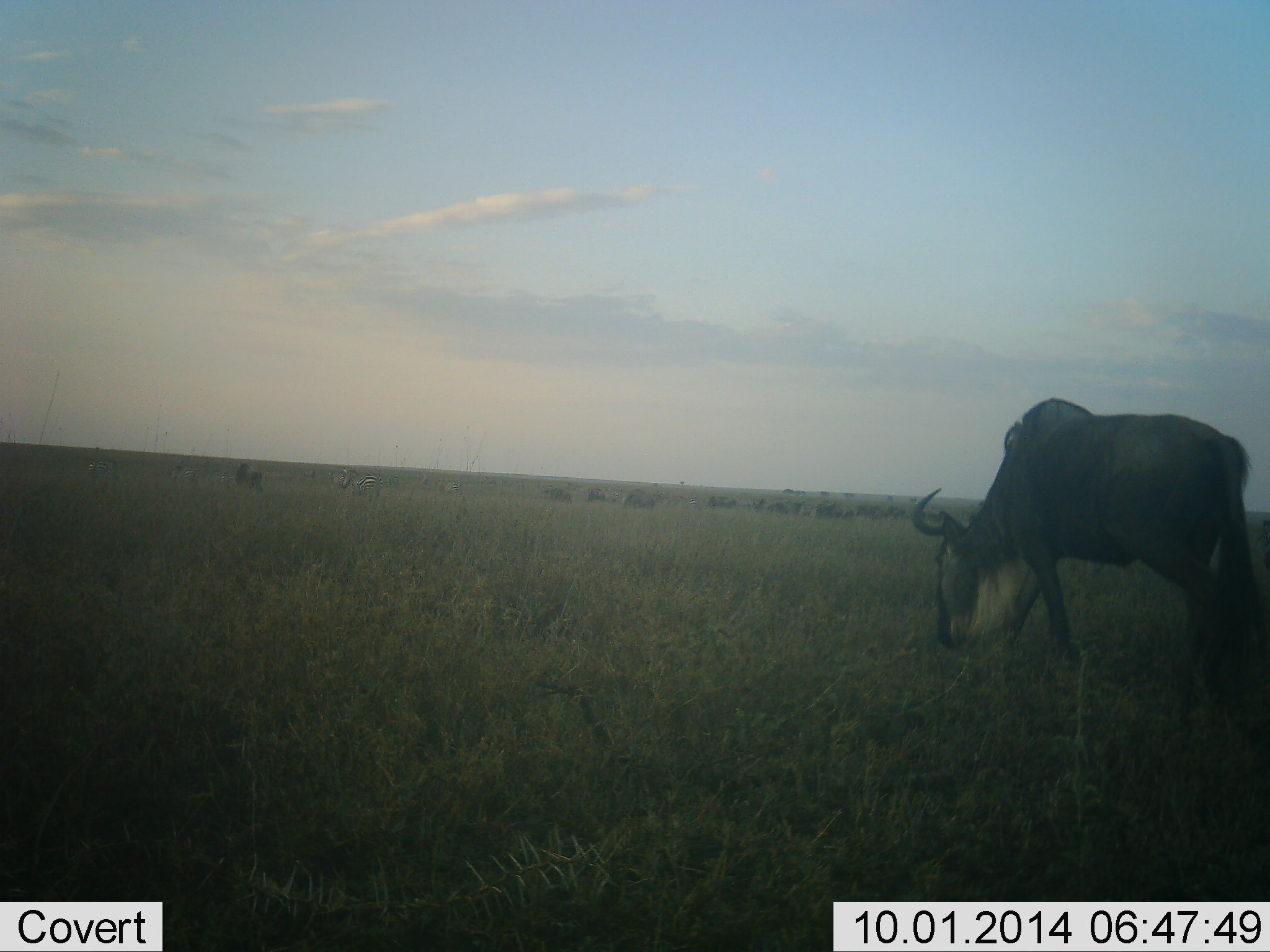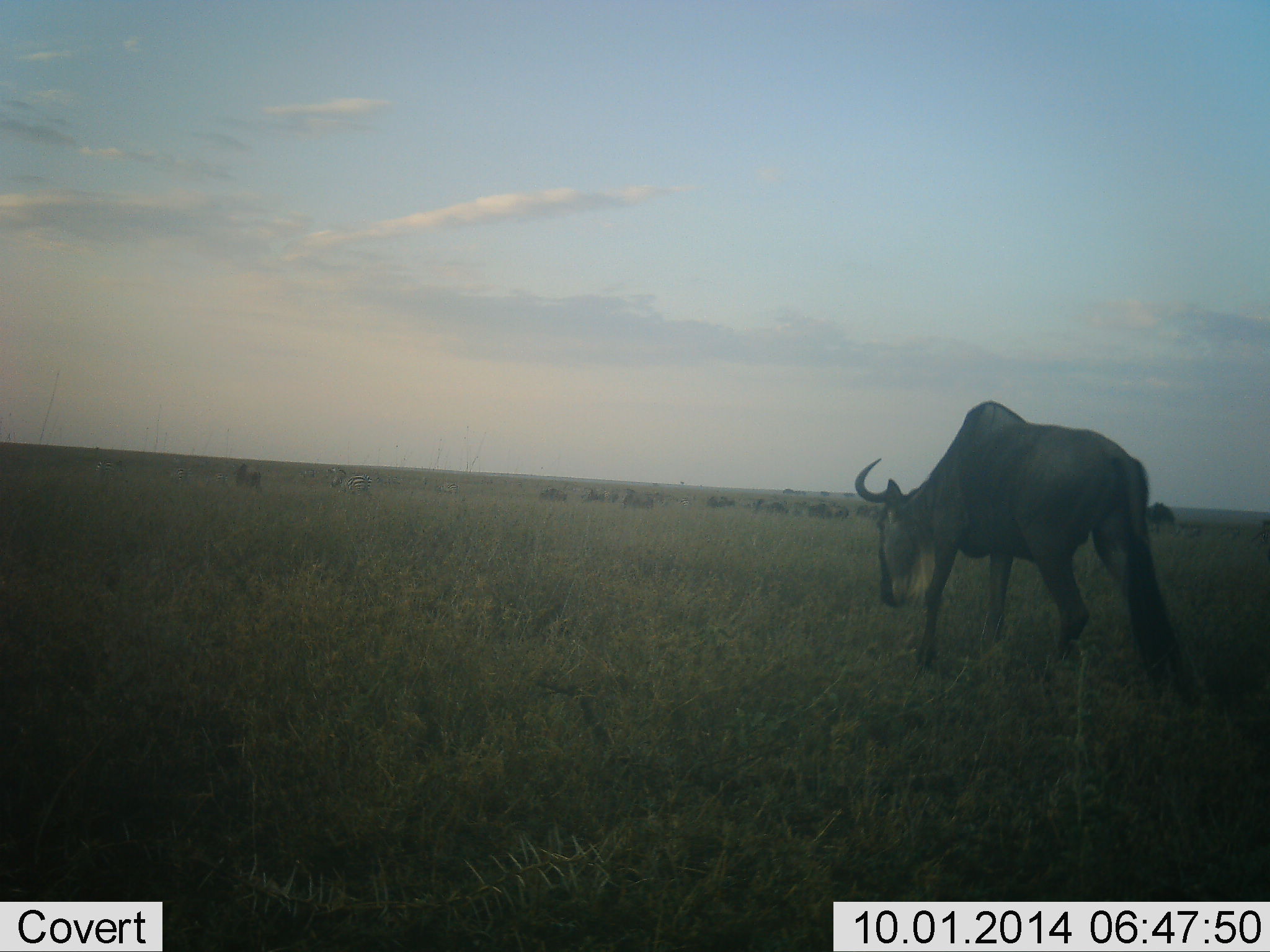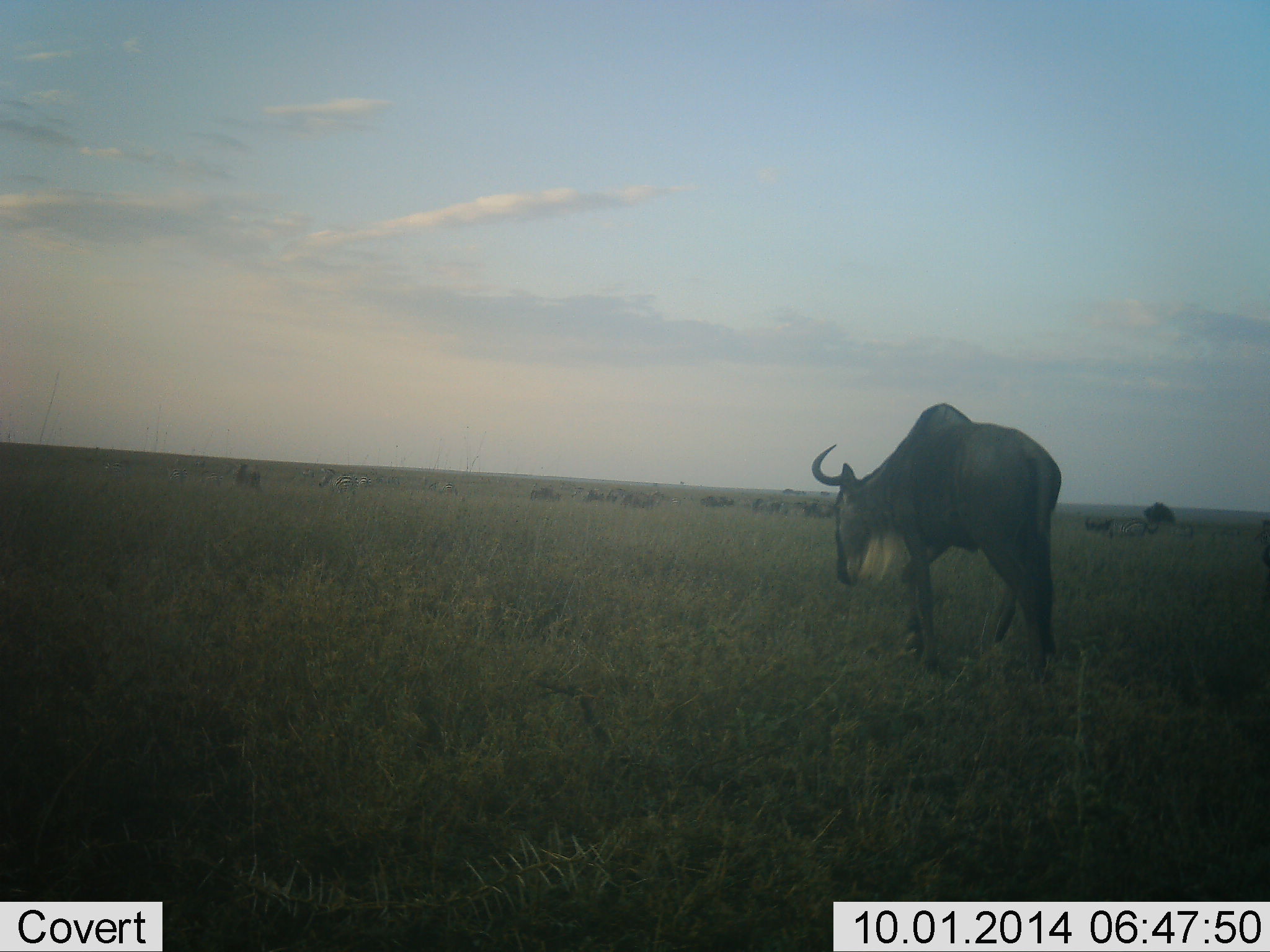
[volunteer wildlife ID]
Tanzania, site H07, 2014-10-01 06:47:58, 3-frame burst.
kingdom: Animalia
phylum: Chordata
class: Mammalia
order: Artiodactyla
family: Bovidae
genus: Connochaetes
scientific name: Connochaetes taurinus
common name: blue wildebeest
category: wildebeest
Wildebeest (blue wildebeest) (Connochaetes taurinus), count 11-50. Behavior (volunteer vote fractions): standing 0%, resting 0%, moving 80%, interacting 0%. Young present (vote fraction): 0%. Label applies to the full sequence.